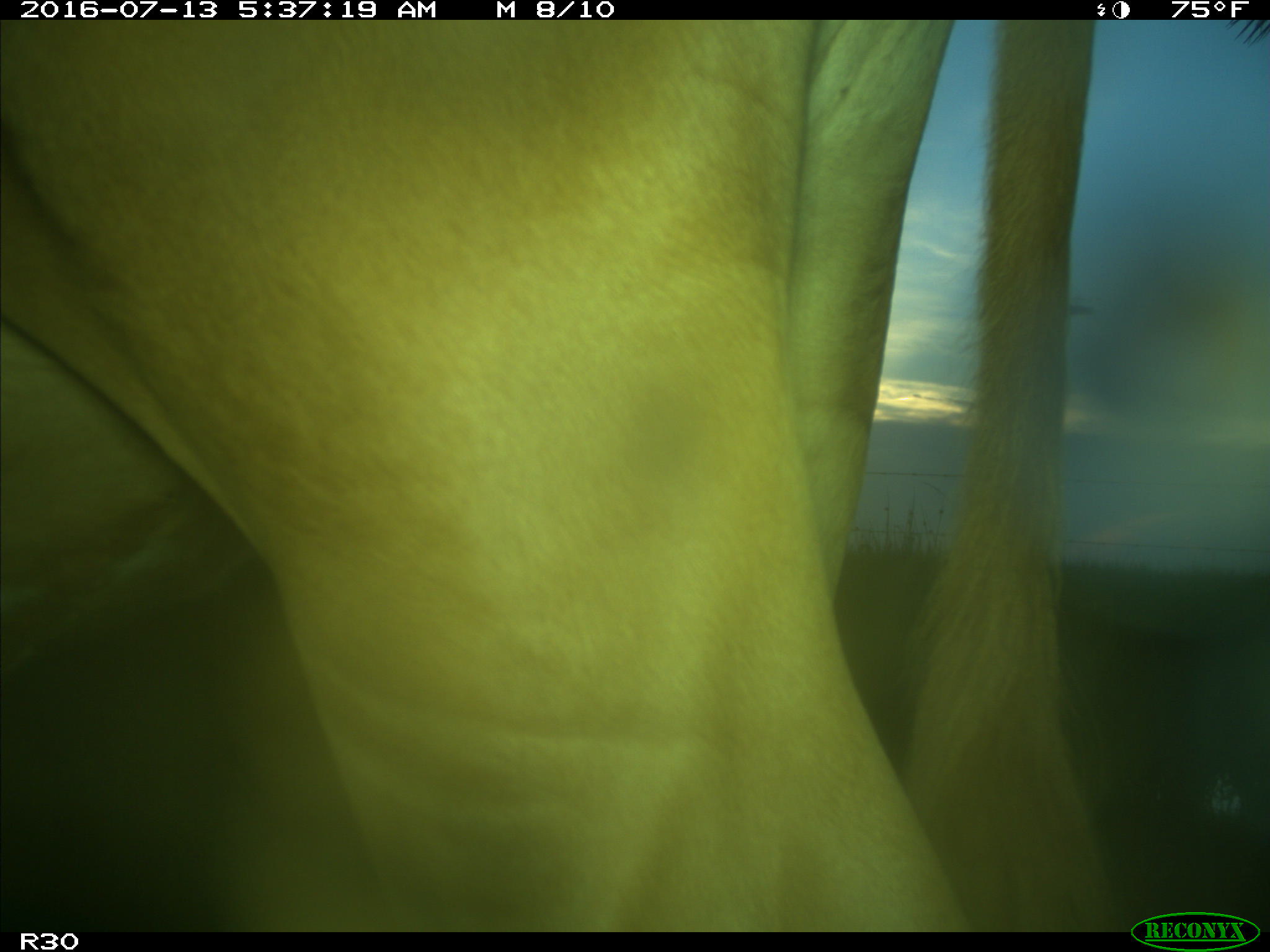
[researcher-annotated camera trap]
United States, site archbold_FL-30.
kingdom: Animalia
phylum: Chordata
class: Mammalia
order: Artiodactyla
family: Bovidae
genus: Bos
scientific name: Bos taurus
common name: domestic cow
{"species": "Bos taurus (domestic cow)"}